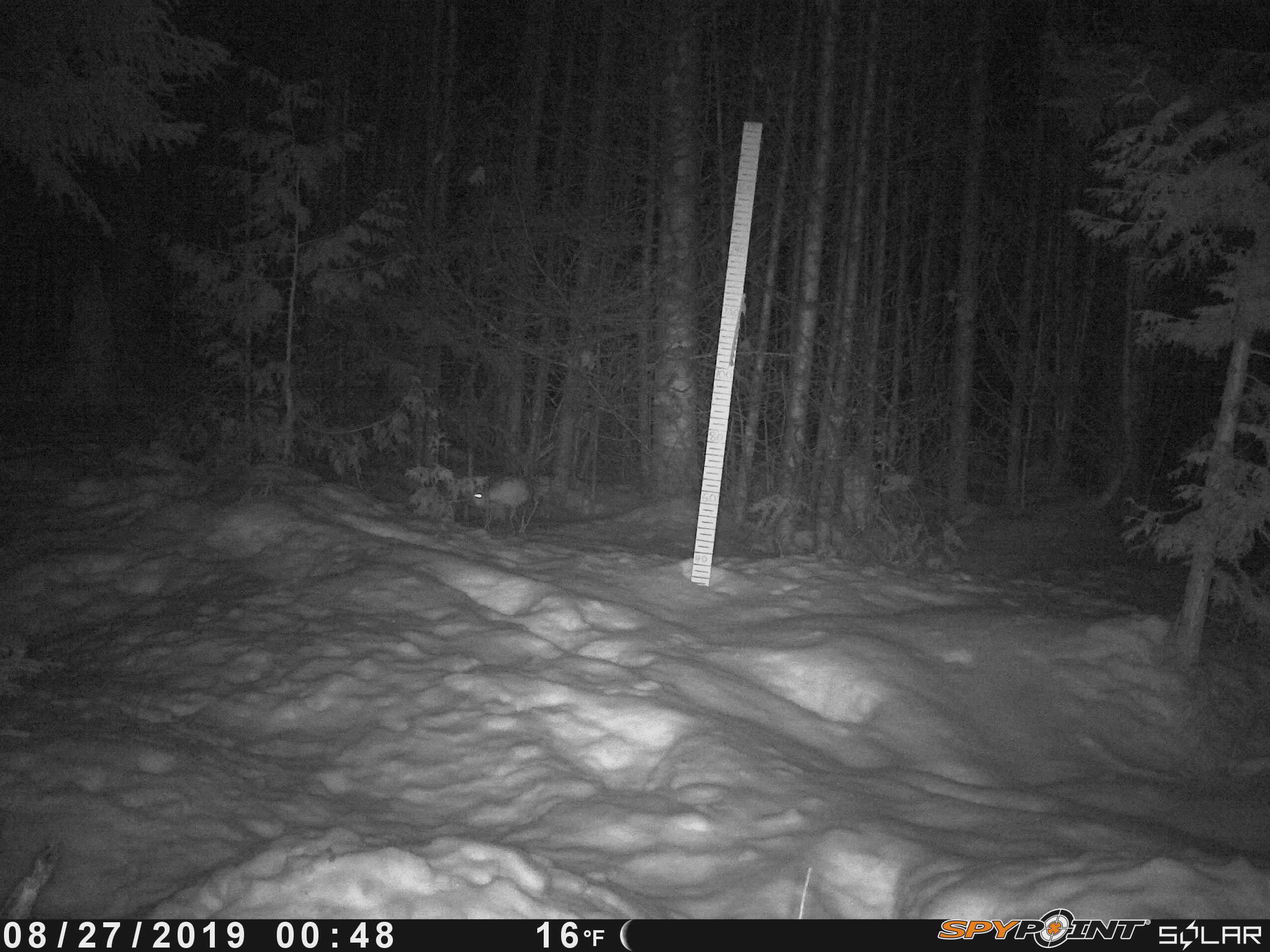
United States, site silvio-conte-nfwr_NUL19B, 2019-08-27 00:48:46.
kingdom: Animalia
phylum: Chordata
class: Mammalia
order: Lagomorpha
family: Leporidae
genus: Lepus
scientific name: Lepus americanus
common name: snowshoe hare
Snowshoe hare (Lepus americanus).